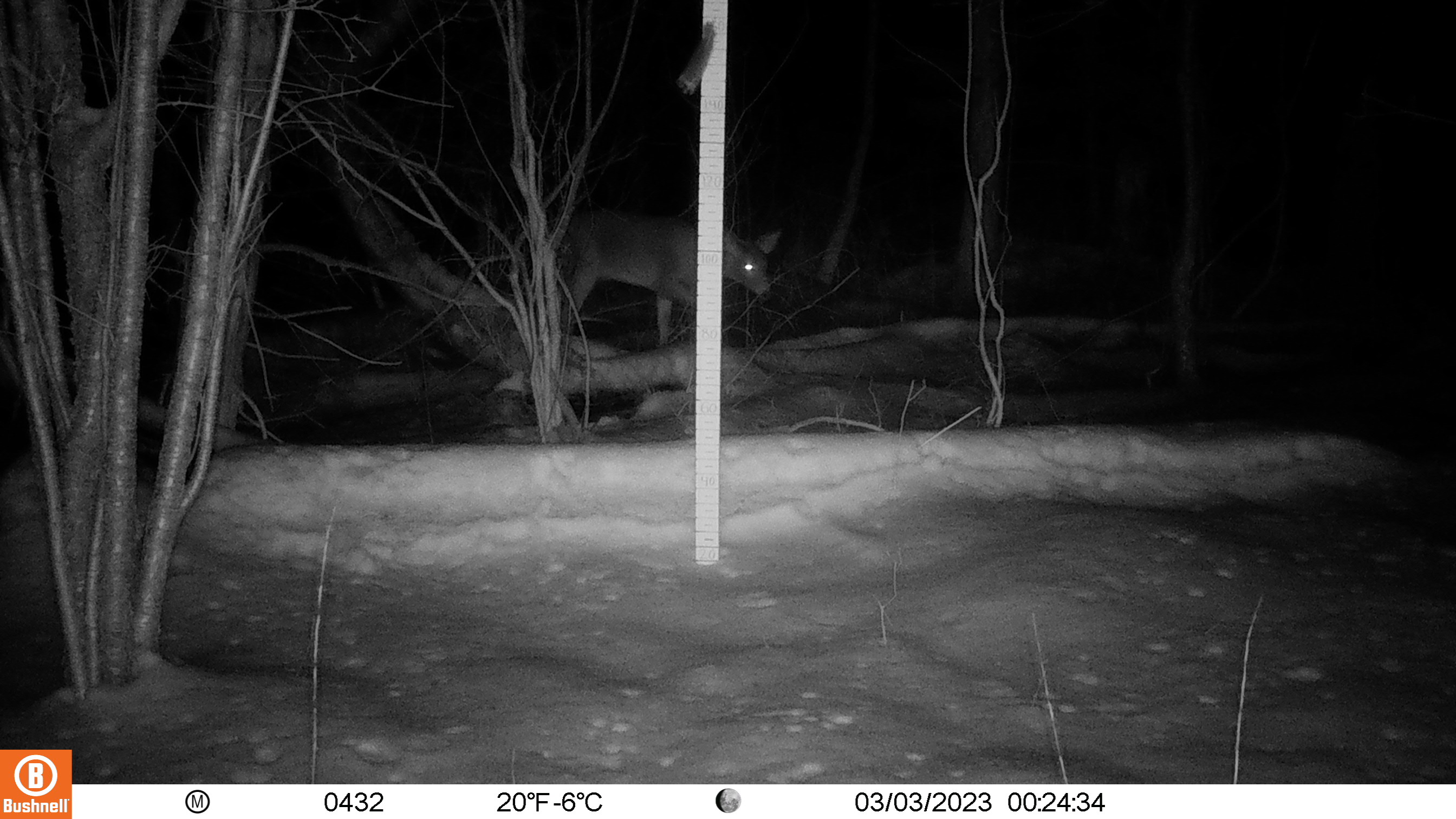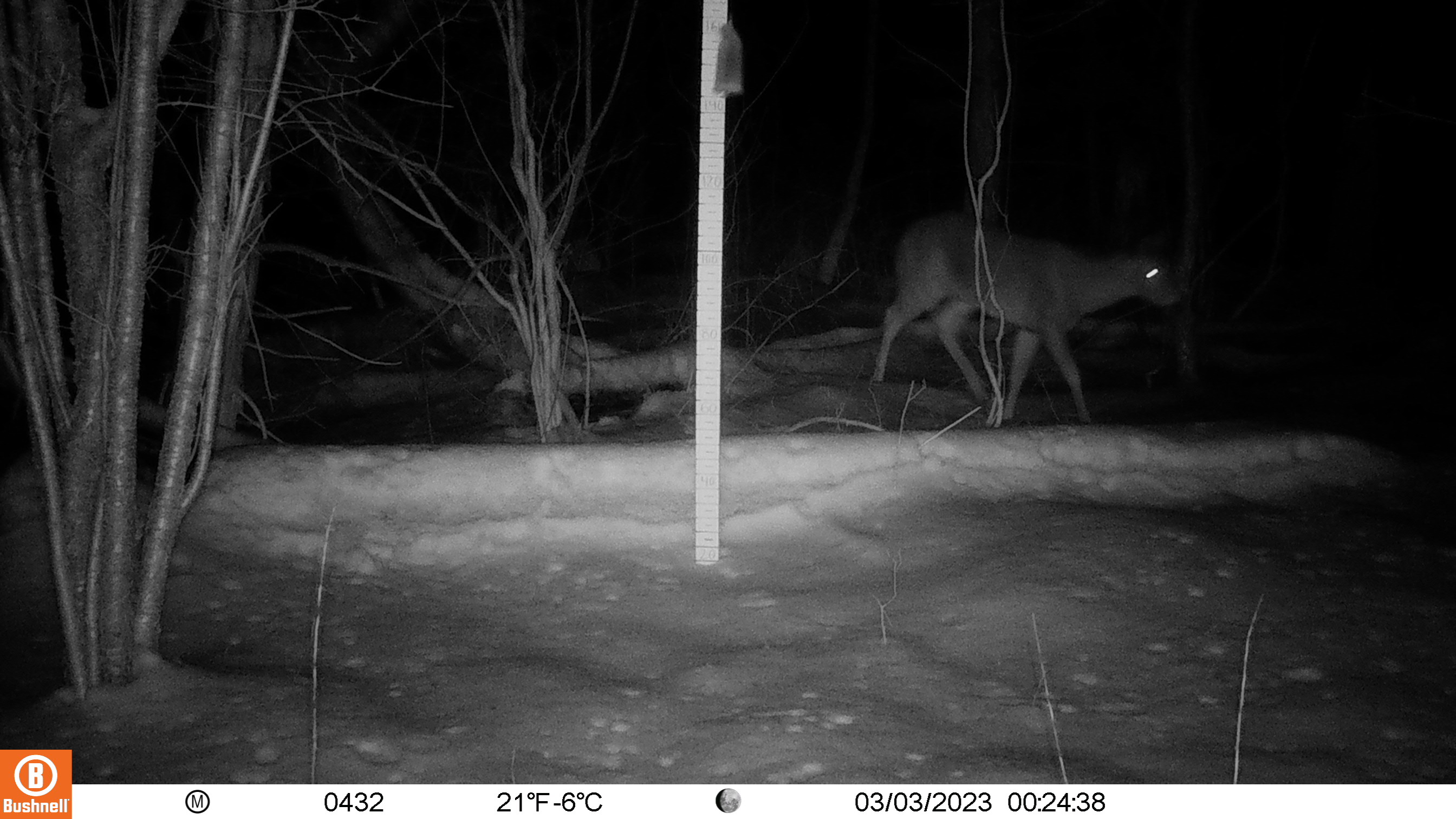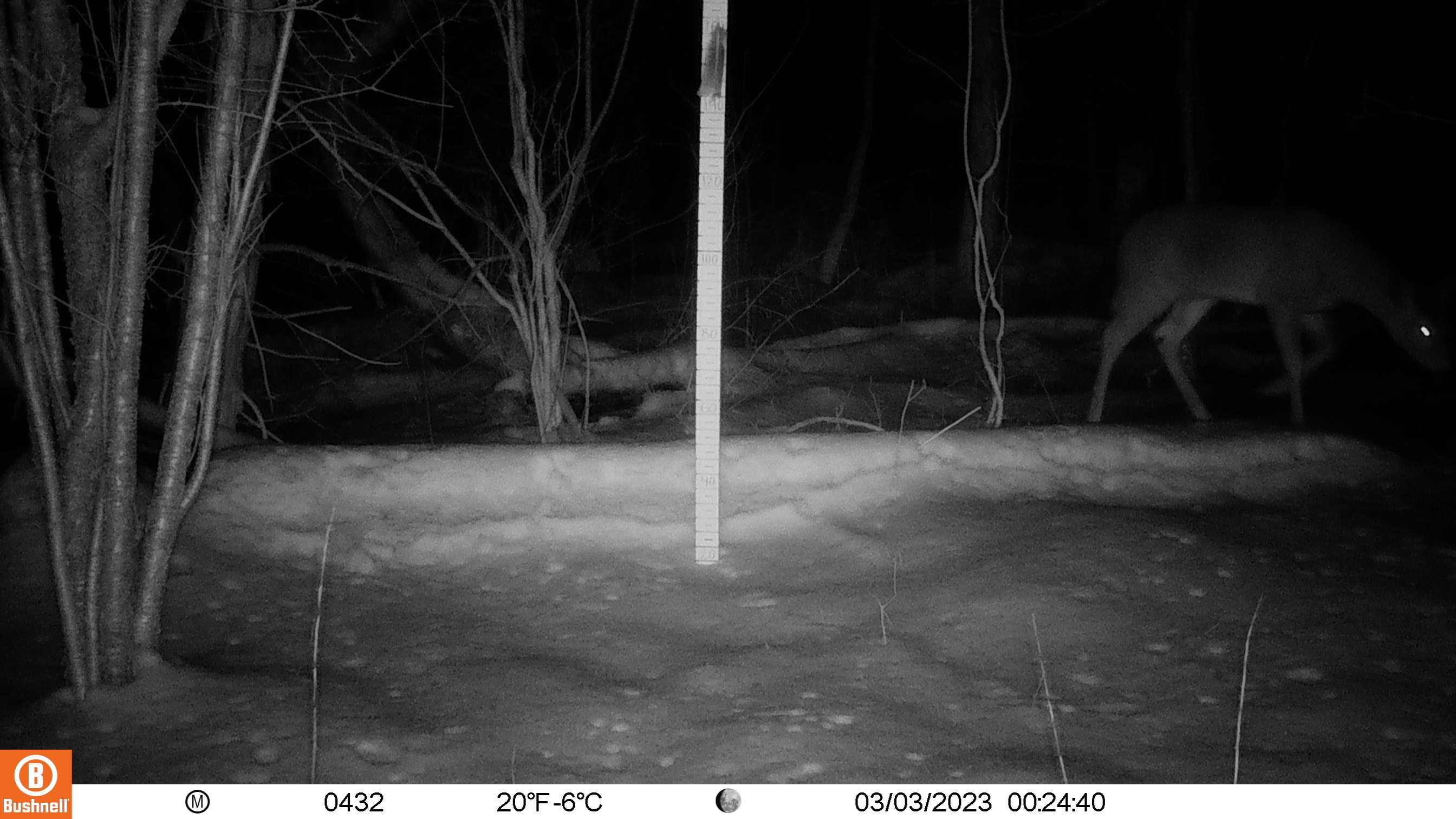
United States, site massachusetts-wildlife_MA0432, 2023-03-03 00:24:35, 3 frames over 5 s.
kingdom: Animalia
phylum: Chordata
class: Mammalia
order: Artiodactyla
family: Cervidae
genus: Odocoileus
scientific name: Odocoileus virginianus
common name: white-tailed deer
White-tailed deer (Odocoileus virginianus).